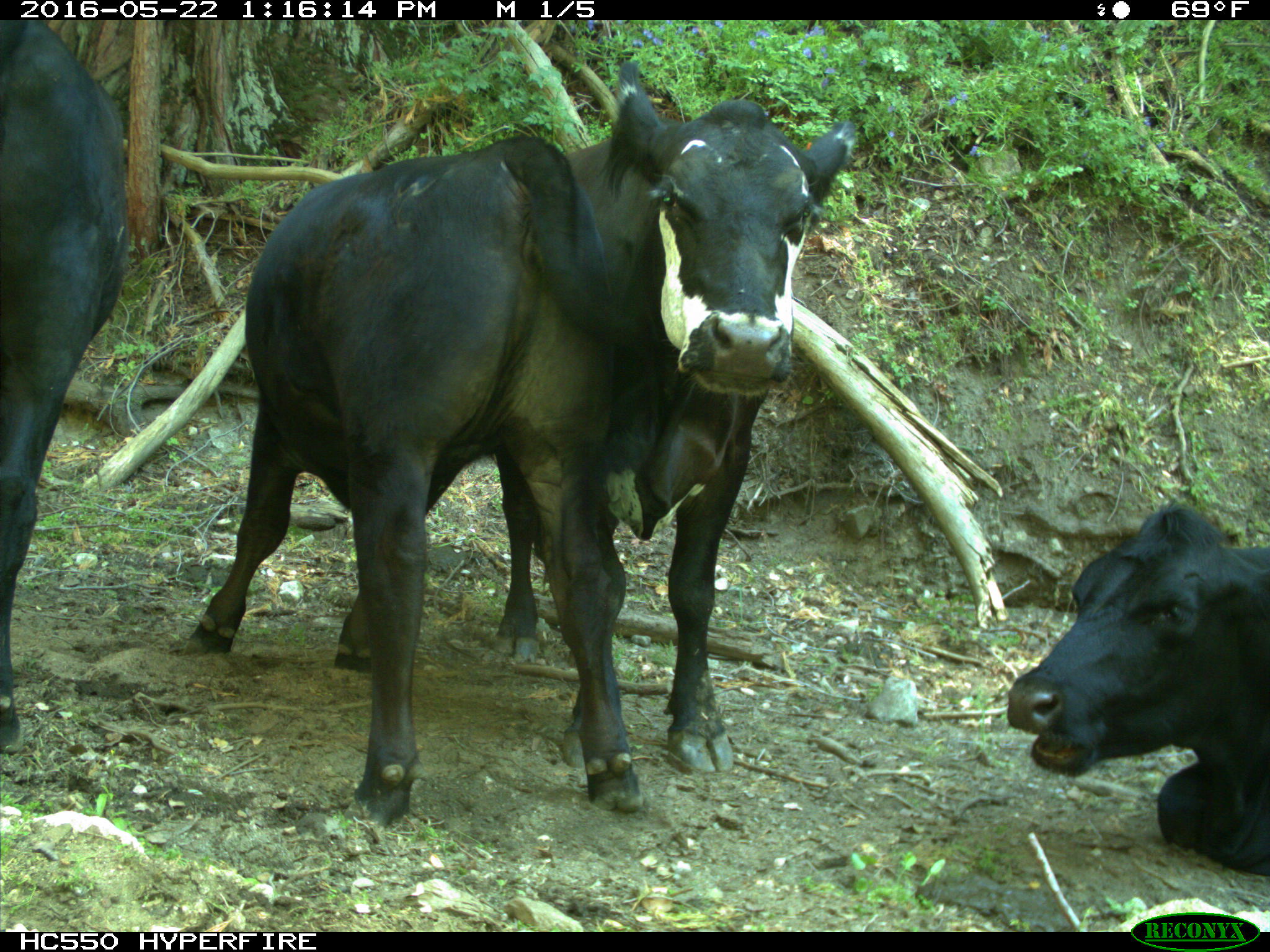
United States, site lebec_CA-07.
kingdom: Animalia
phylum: Chordata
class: Mammalia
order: Artiodactyla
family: Bovidae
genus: Bos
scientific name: Bos taurus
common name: domestic cow